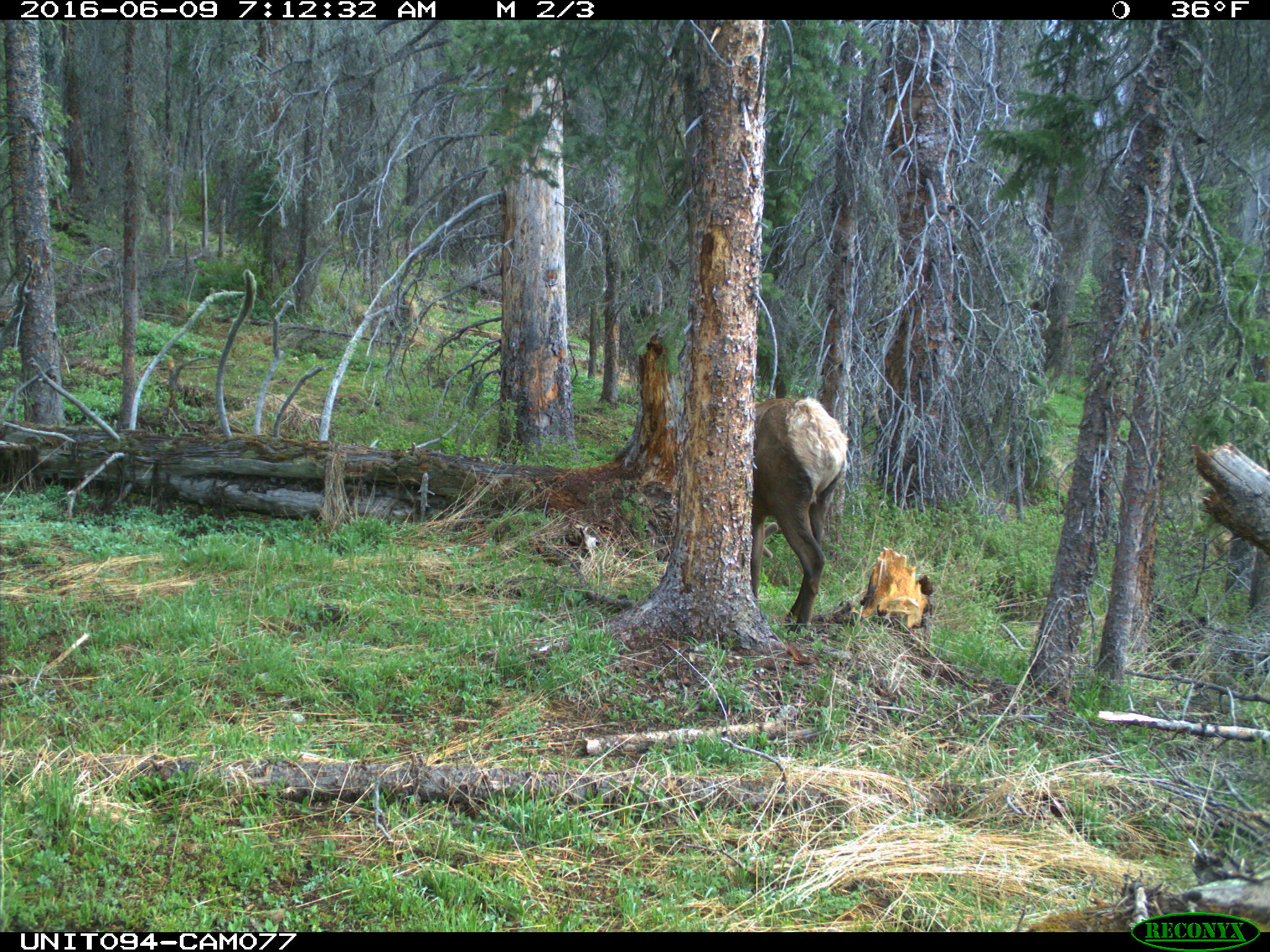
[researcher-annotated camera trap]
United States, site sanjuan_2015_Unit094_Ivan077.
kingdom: Animalia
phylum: Chordata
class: Mammalia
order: Artiodactyla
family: Cervidae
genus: Cervus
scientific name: Cervus elaphus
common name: red deer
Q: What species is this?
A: Cervus elaphus (red deer).